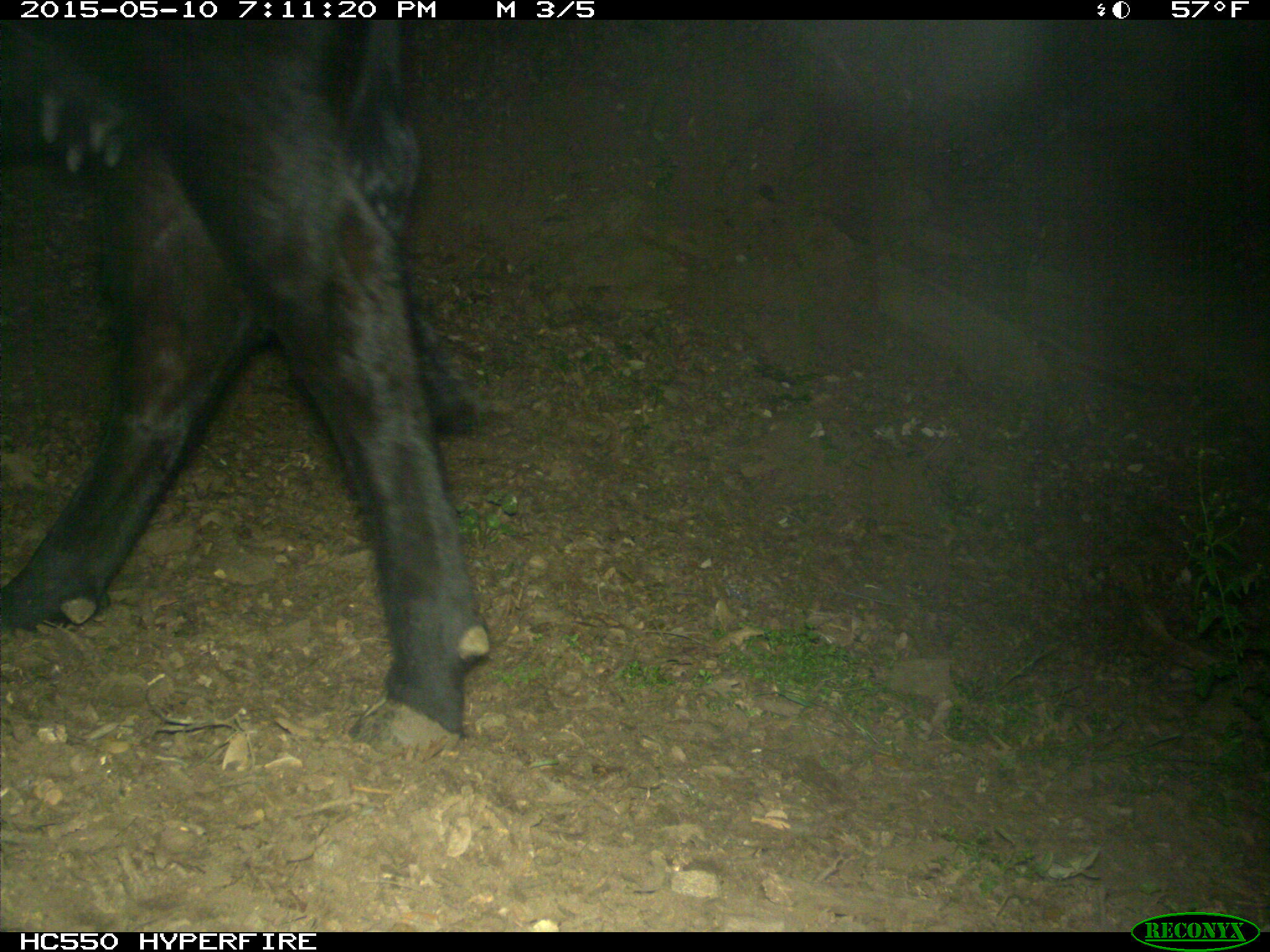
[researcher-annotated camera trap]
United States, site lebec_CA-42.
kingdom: Animalia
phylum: Chordata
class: Mammalia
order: Artiodactyla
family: Bovidae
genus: Bos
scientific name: Bos taurus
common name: domestic cow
Bos taurus (domestic cow).